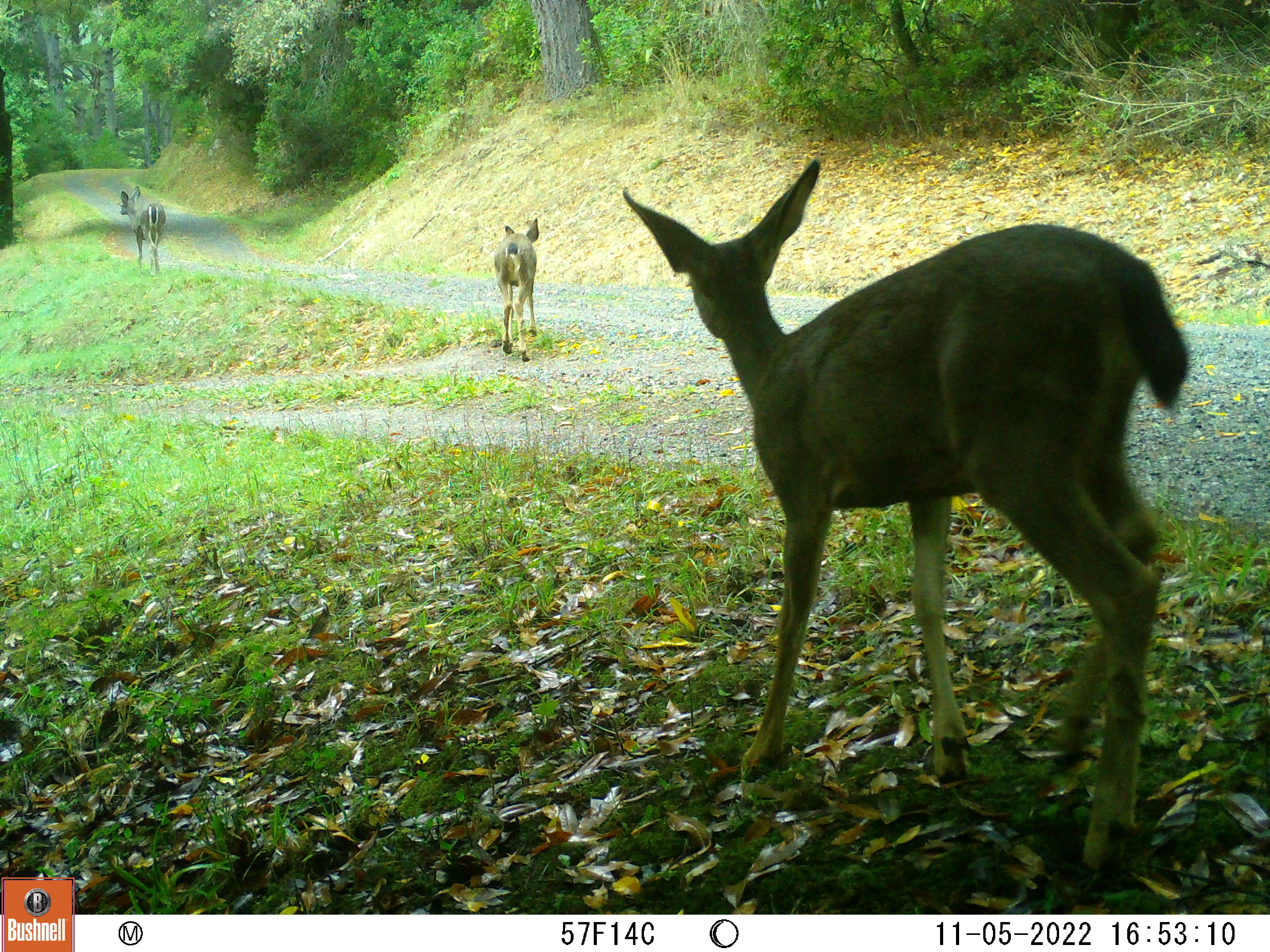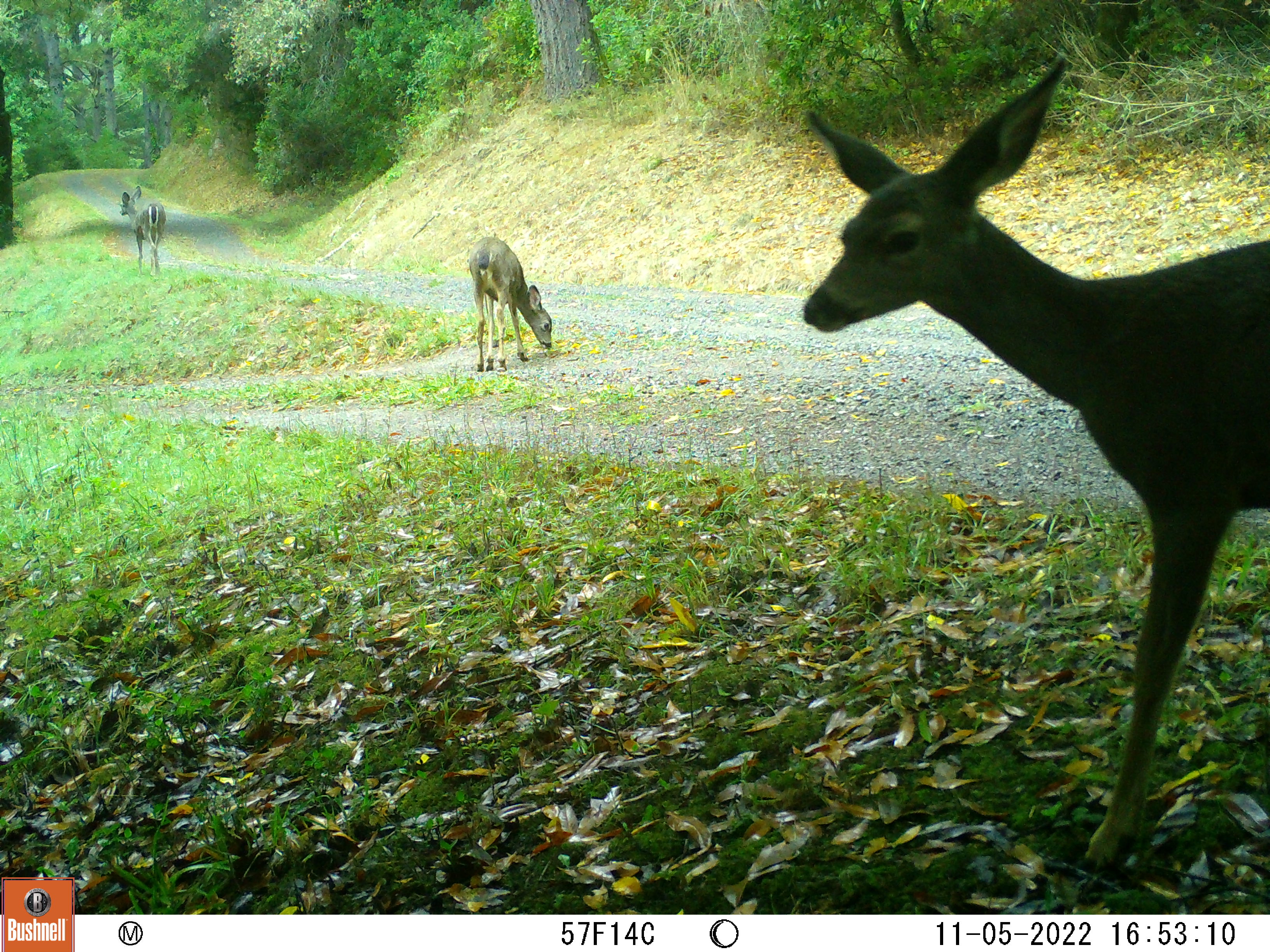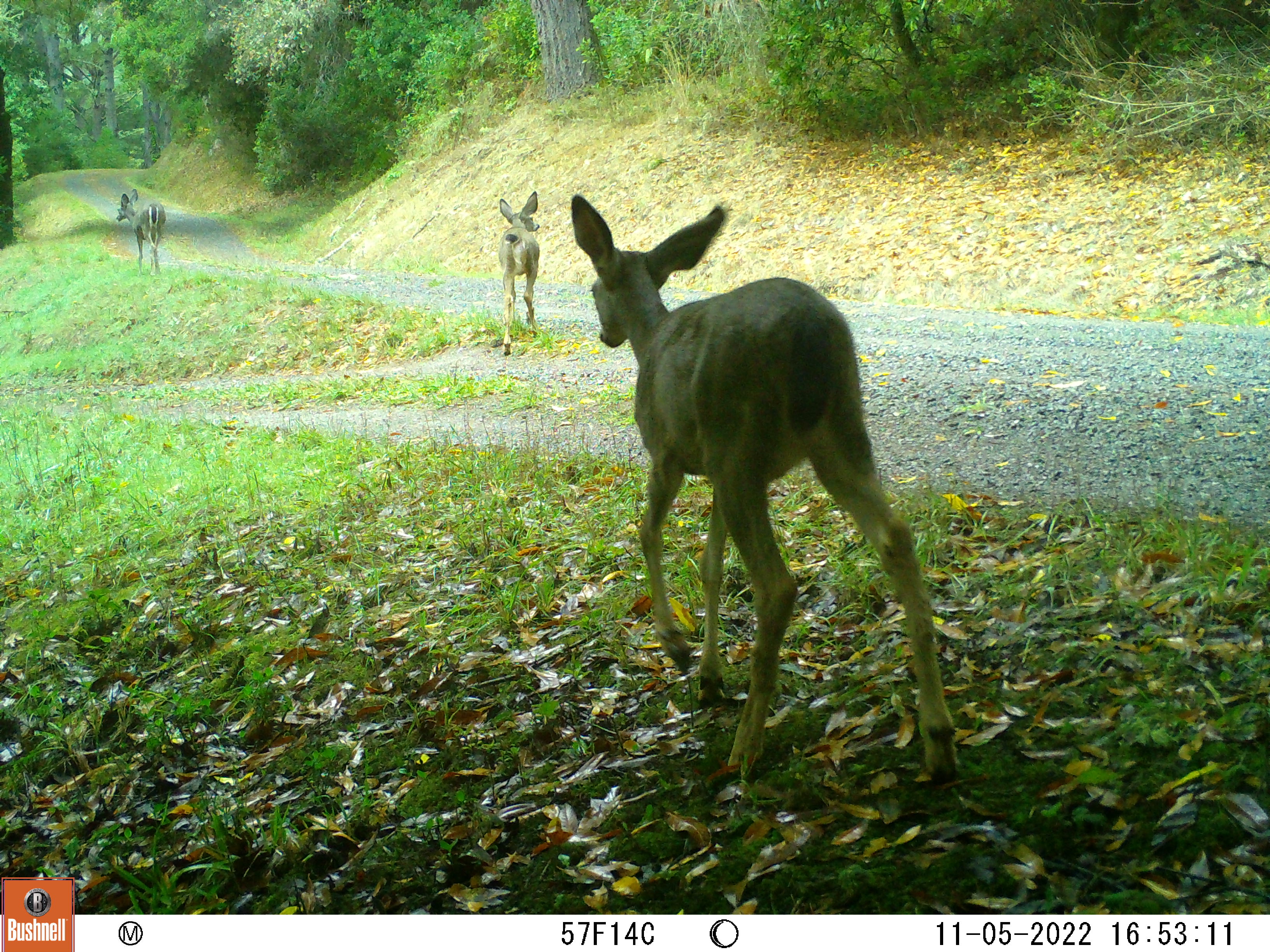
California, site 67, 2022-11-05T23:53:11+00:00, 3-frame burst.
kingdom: Animalia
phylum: Chordata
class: Mammalia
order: Artiodactyla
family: Cervidae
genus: Odocoileus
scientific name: Odocoileus hemionus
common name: mule deer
Mule deer (Odocoileus hemionus).